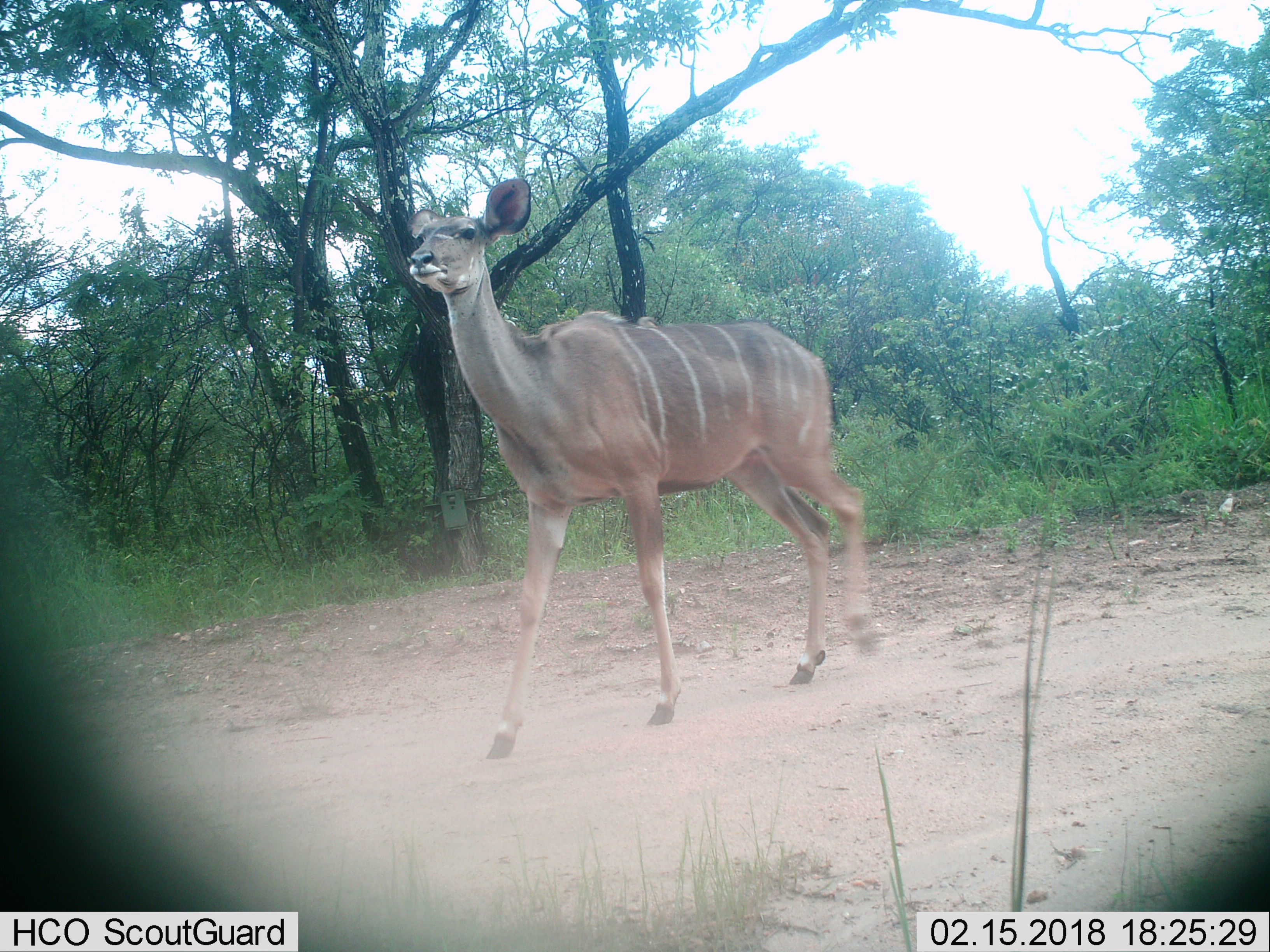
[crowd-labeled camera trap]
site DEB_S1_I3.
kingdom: Animalia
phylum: Chordata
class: Mammalia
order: Artiodactyla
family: Bovidae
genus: Tragelaphus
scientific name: Tragelaphus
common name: kudu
Kudu (Tragelaphus), count 1. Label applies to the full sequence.